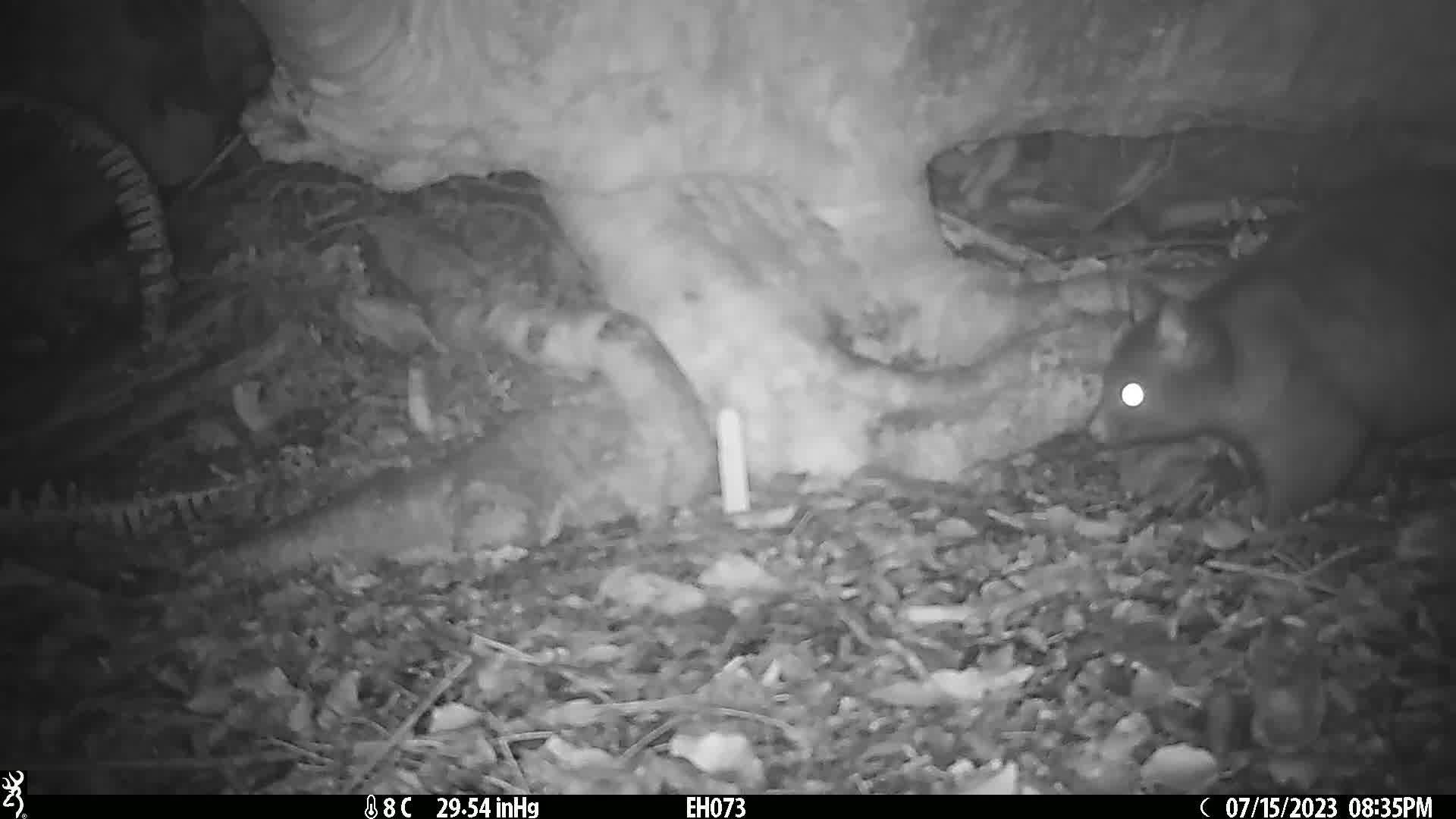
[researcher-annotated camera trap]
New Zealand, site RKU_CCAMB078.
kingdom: Animalia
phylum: Chordata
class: Mammalia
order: Diprotodontia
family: Phalangeridae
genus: Trichosurus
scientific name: Trichosurus vulpecula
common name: common brushtail possum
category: possum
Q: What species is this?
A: Possum (common brushtail possum) (Trichosurus vulpecula).